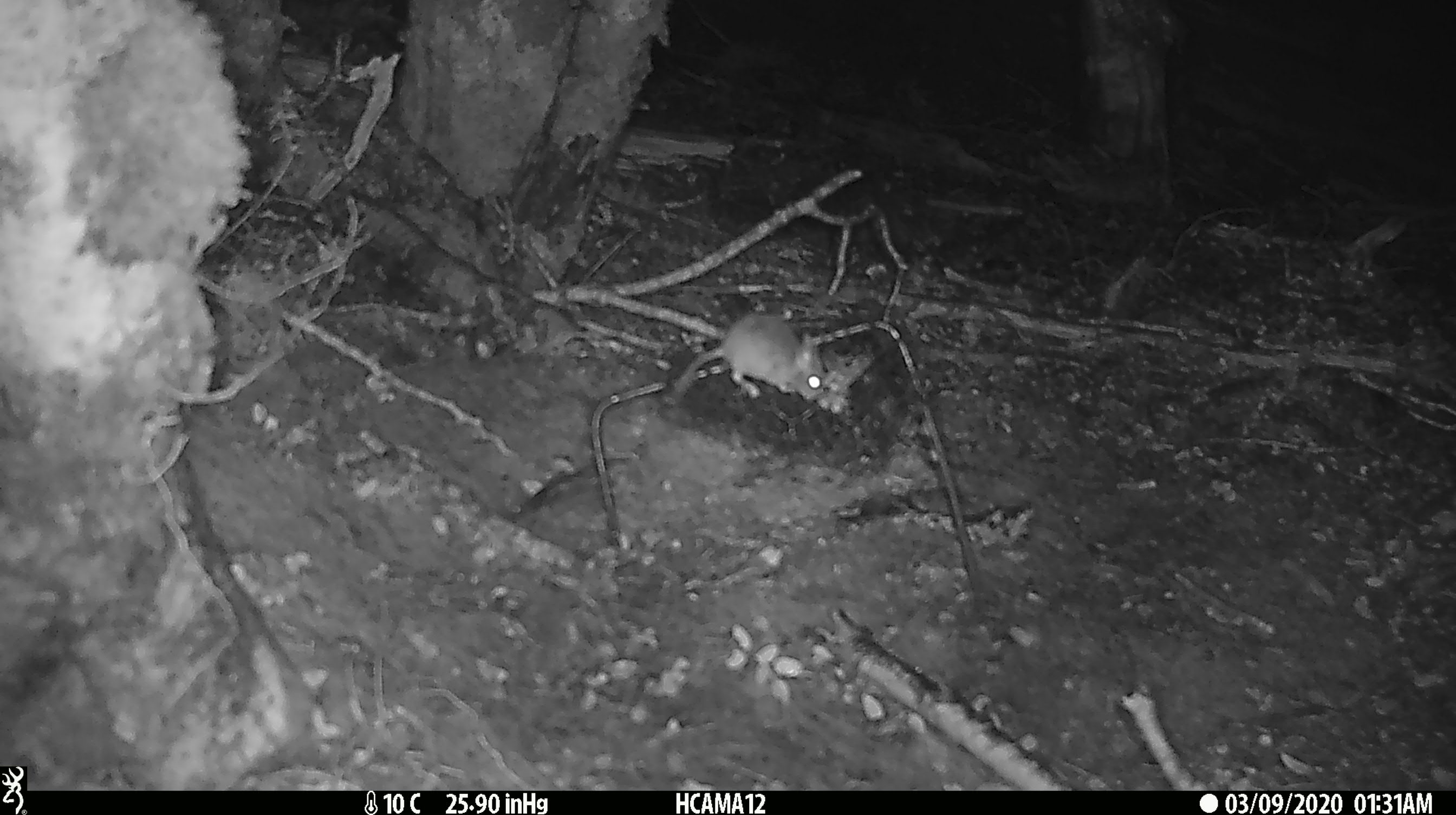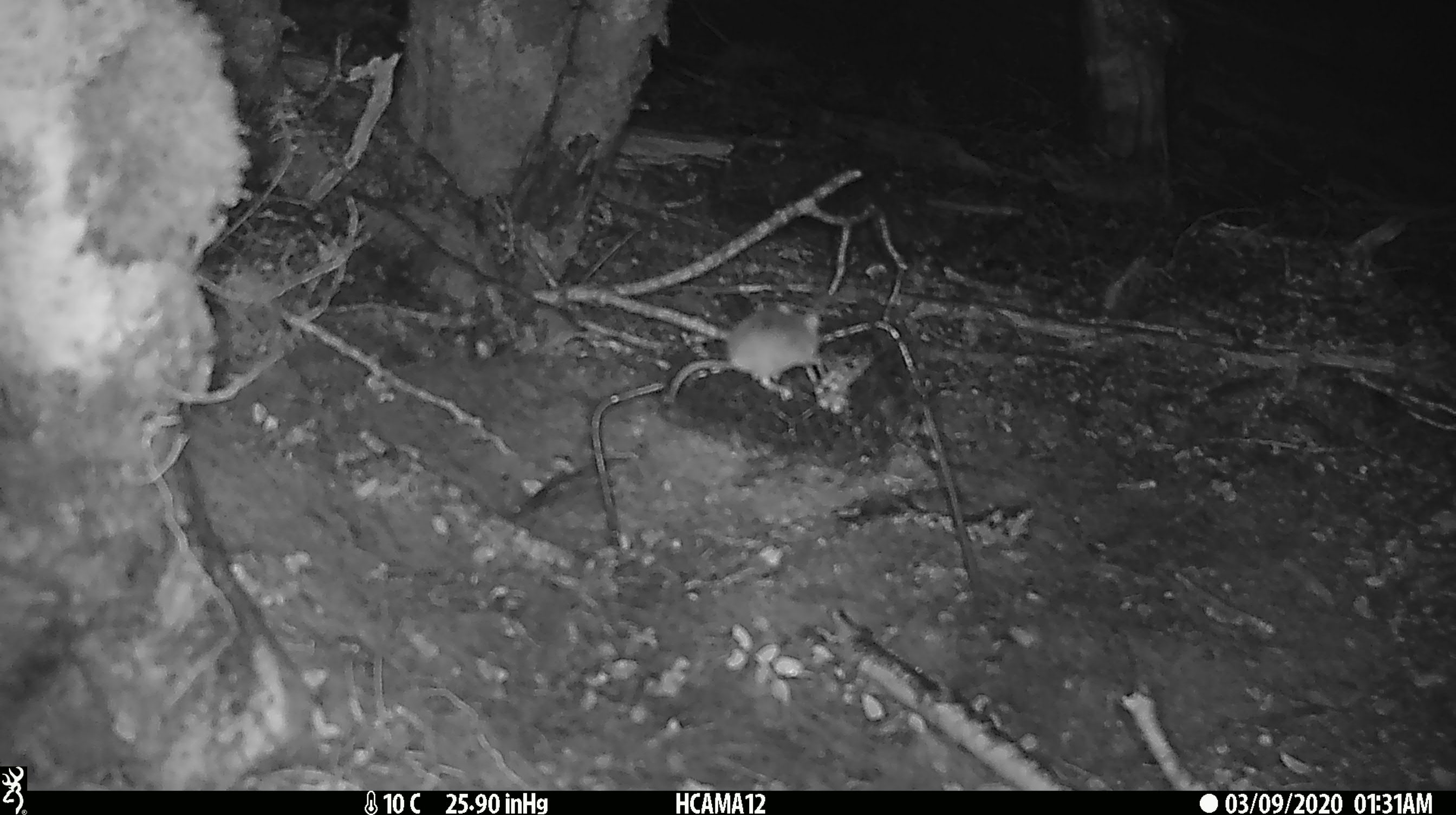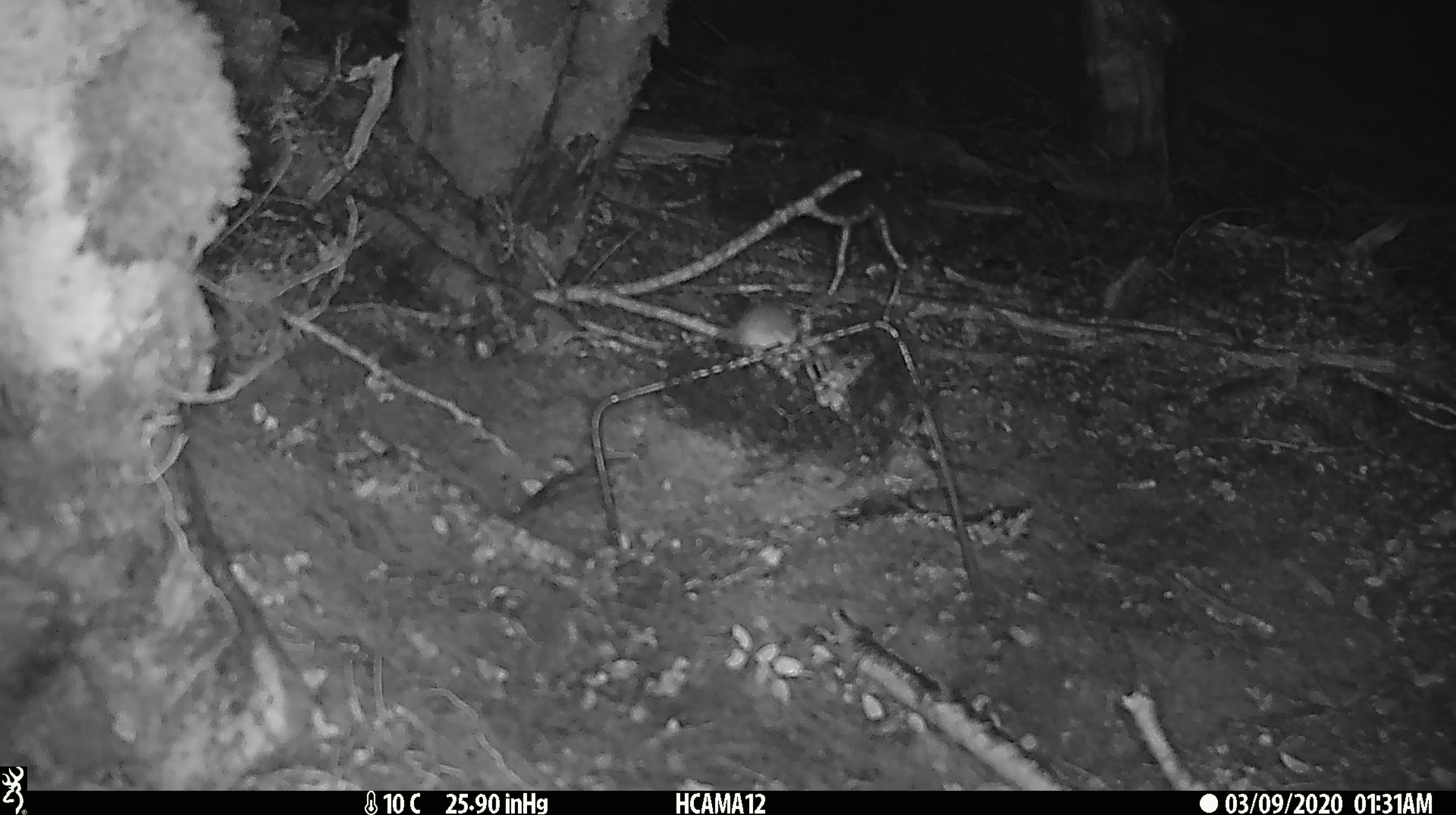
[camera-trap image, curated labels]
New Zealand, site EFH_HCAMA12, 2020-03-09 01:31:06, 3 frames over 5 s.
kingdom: Animalia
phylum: Chordata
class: Mammalia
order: Rodentia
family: Muridae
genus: Mus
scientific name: Mus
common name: mouse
Mouse (Mus).